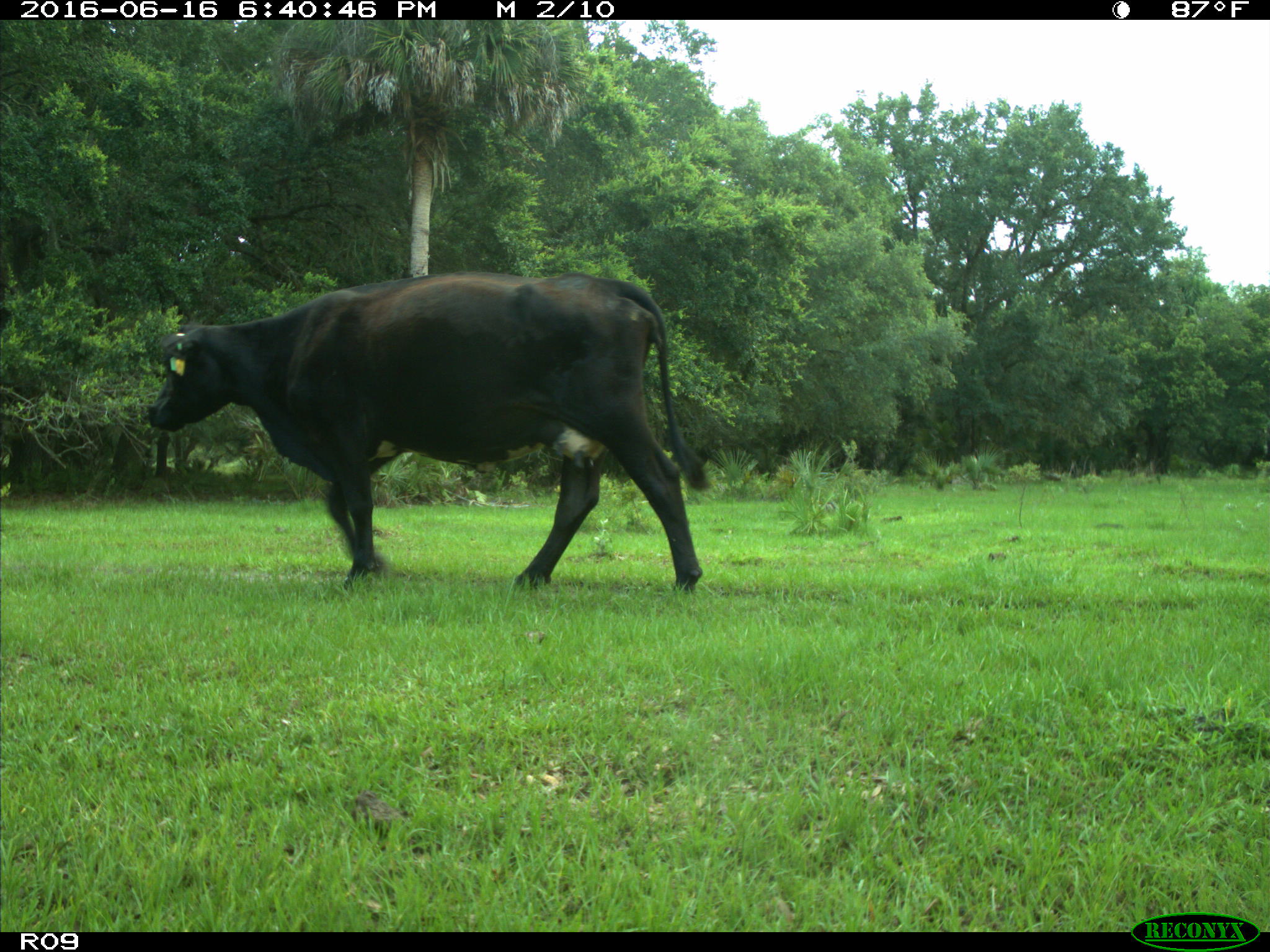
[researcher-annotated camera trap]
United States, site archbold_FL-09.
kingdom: Animalia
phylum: Chordata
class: Mammalia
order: Artiodactyla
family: Bovidae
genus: Bos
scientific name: Bos taurus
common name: domestic cow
Bos taurus (domestic cow).